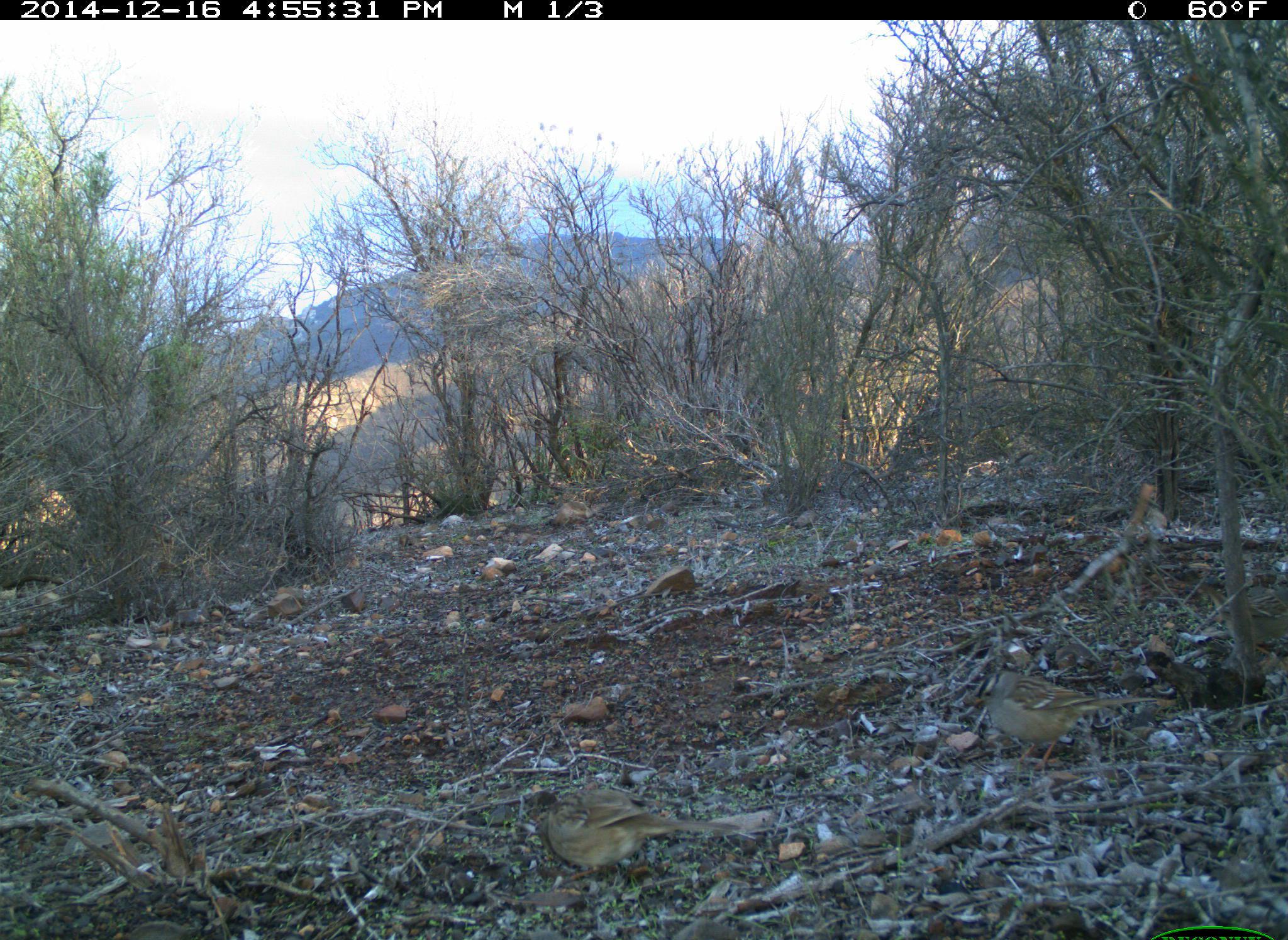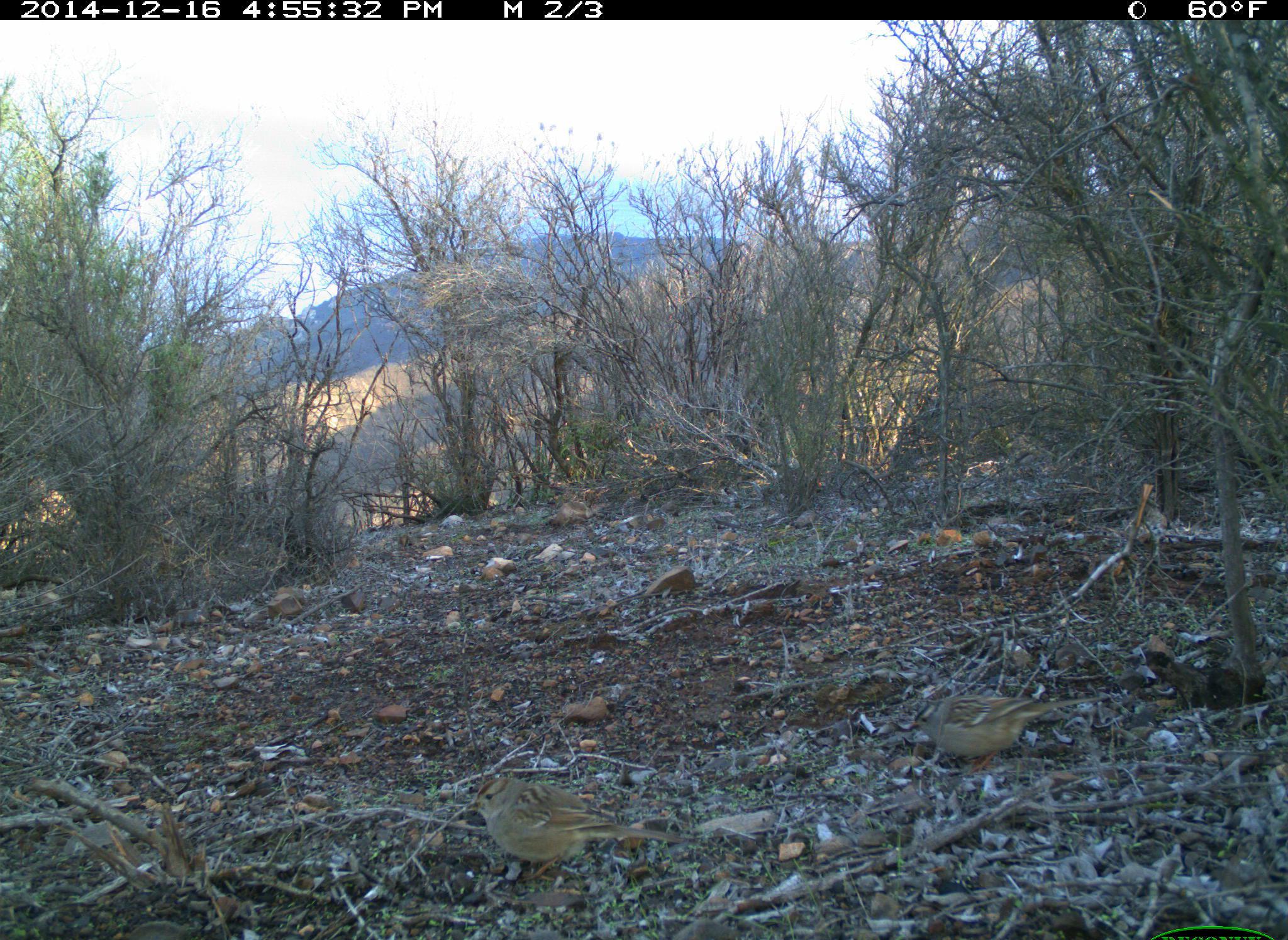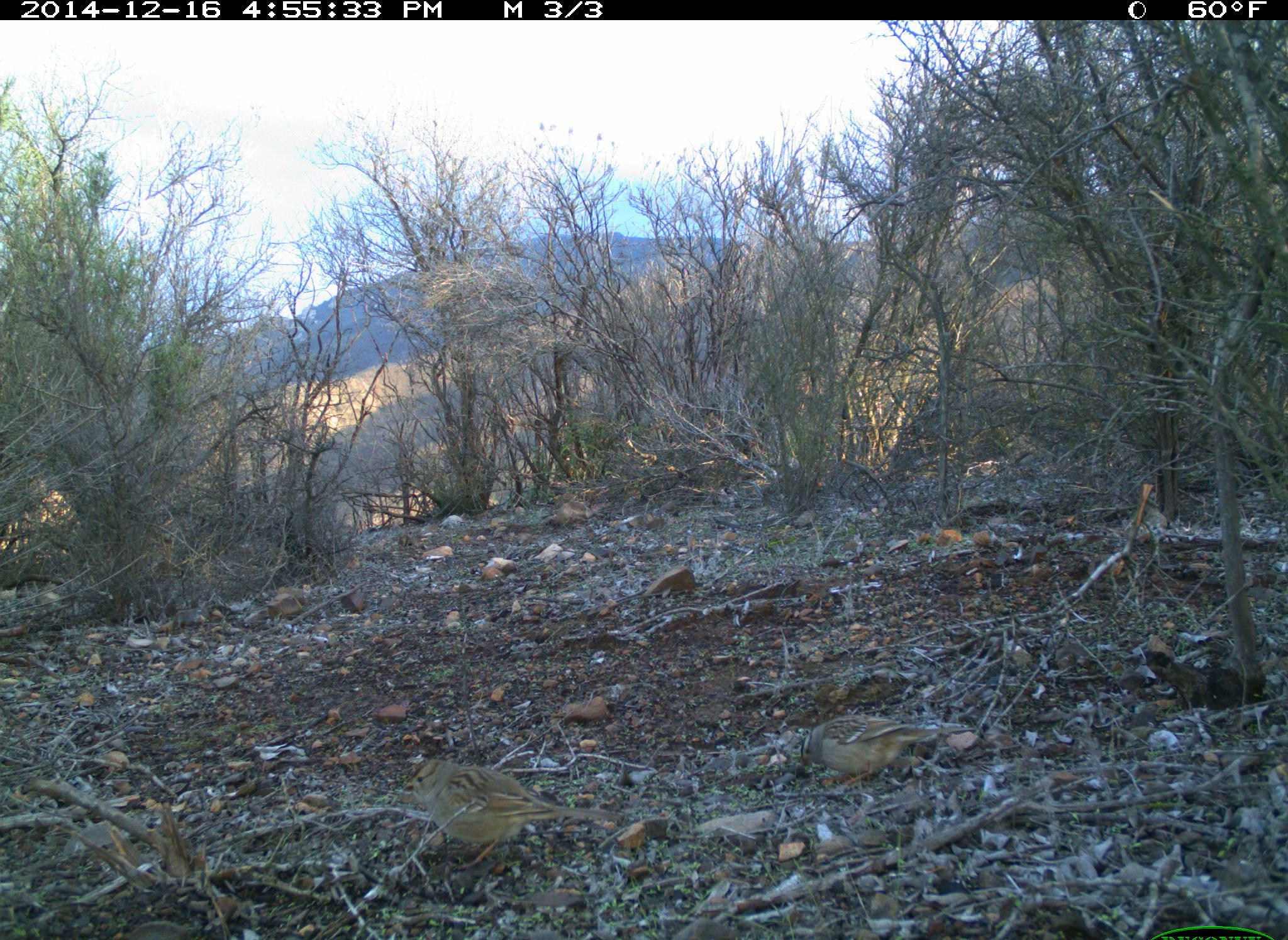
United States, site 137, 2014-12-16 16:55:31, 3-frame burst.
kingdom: Animalia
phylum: Chordata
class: Aves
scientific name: Aves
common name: bird